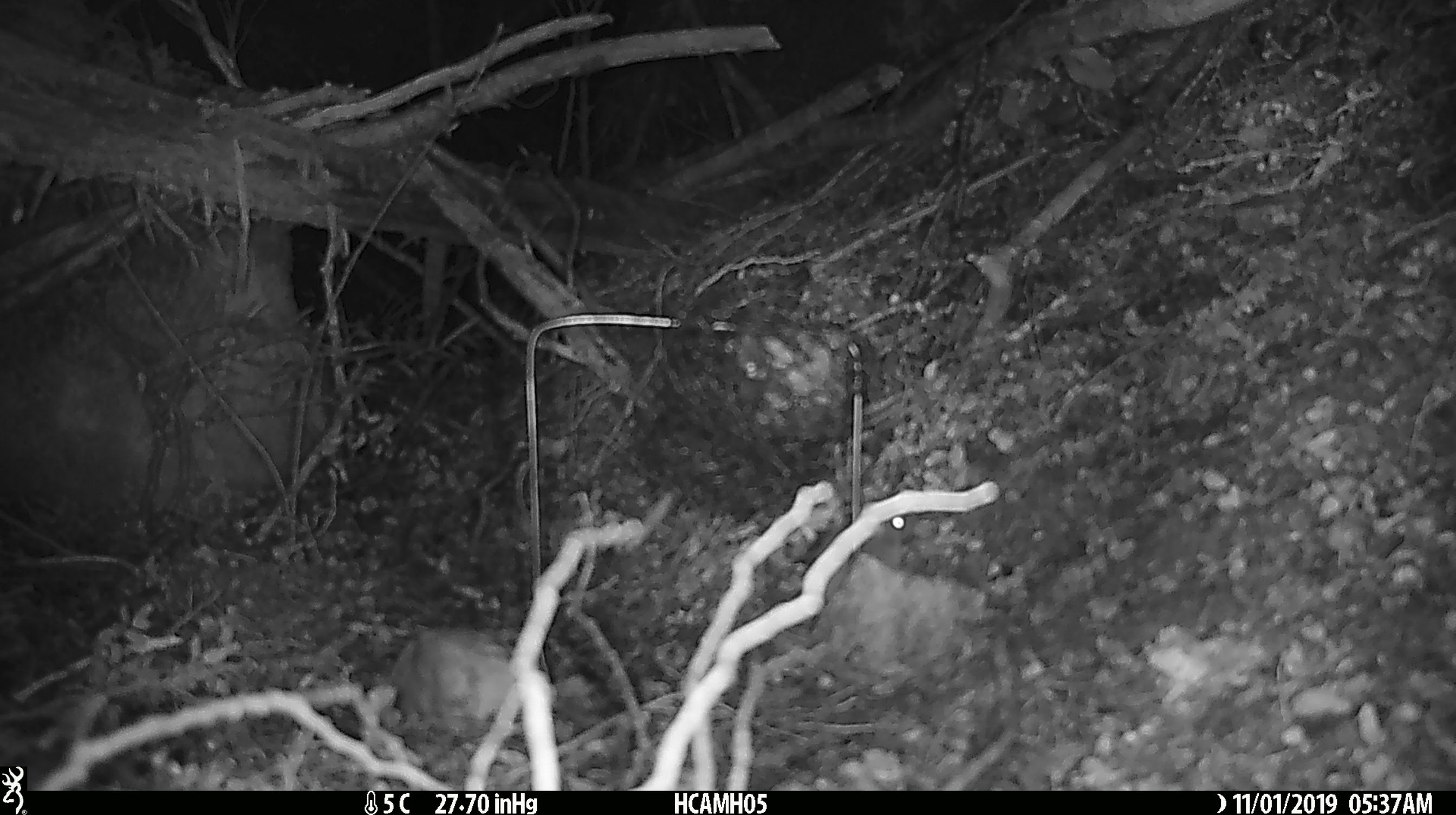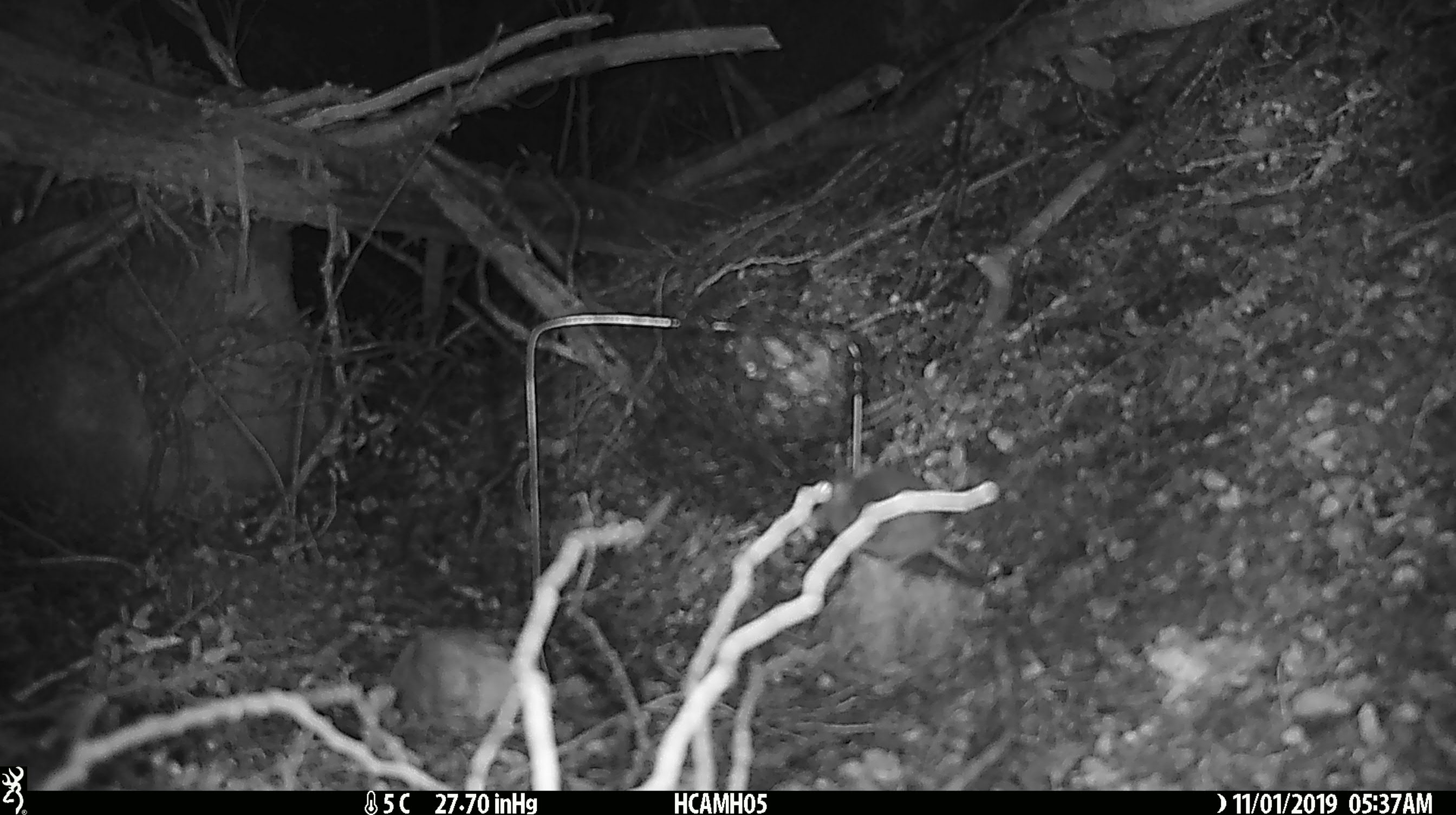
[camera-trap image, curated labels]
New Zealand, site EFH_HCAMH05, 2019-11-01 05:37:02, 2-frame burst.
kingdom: Animalia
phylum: Chordata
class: Mammalia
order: Rodentia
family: Muridae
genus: Mus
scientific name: Mus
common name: mouse